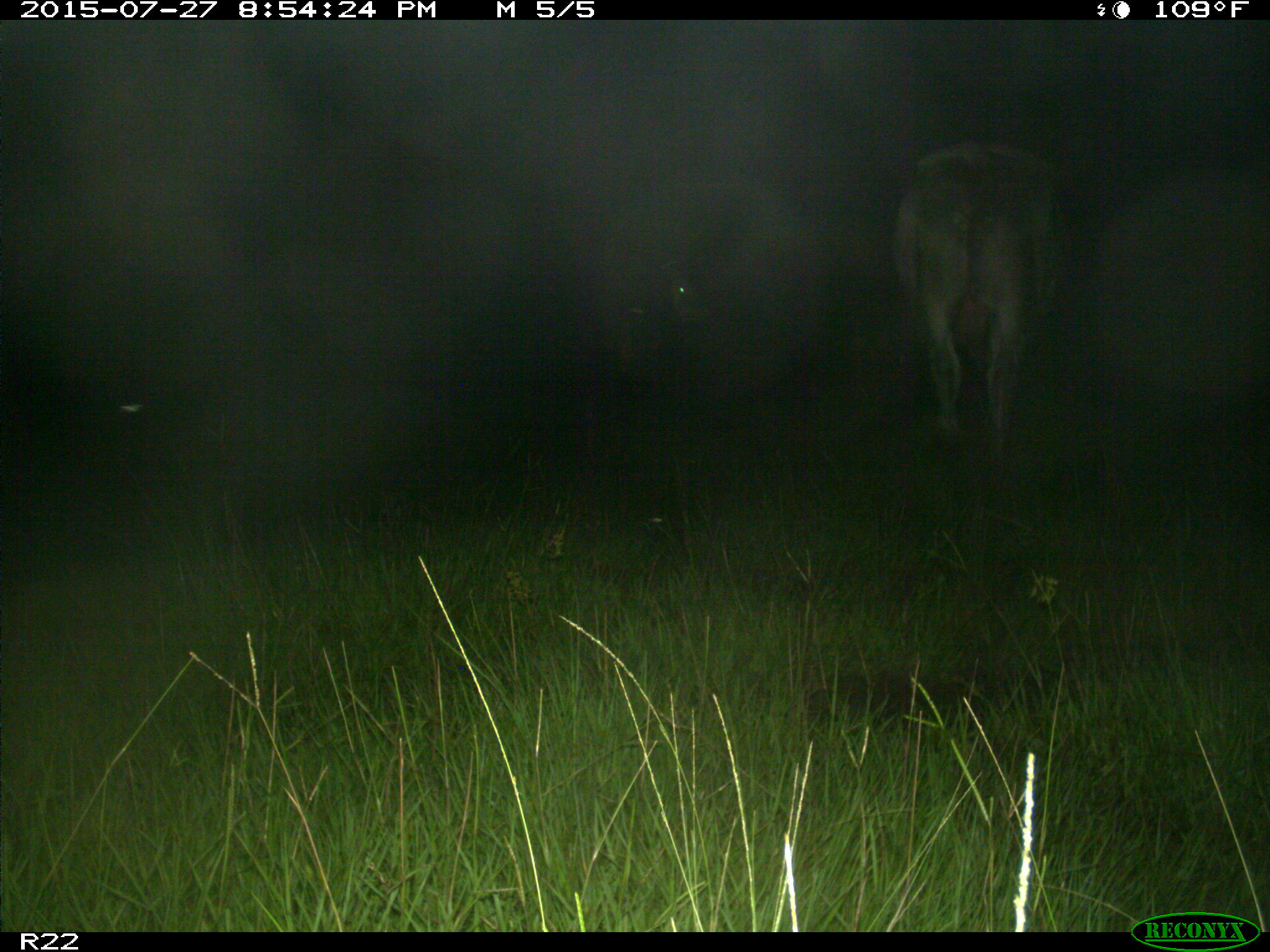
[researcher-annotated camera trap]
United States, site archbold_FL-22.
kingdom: Animalia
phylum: Chordata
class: Mammalia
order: Artiodactyla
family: Bovidae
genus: Bos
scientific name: Bos taurus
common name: domestic cow